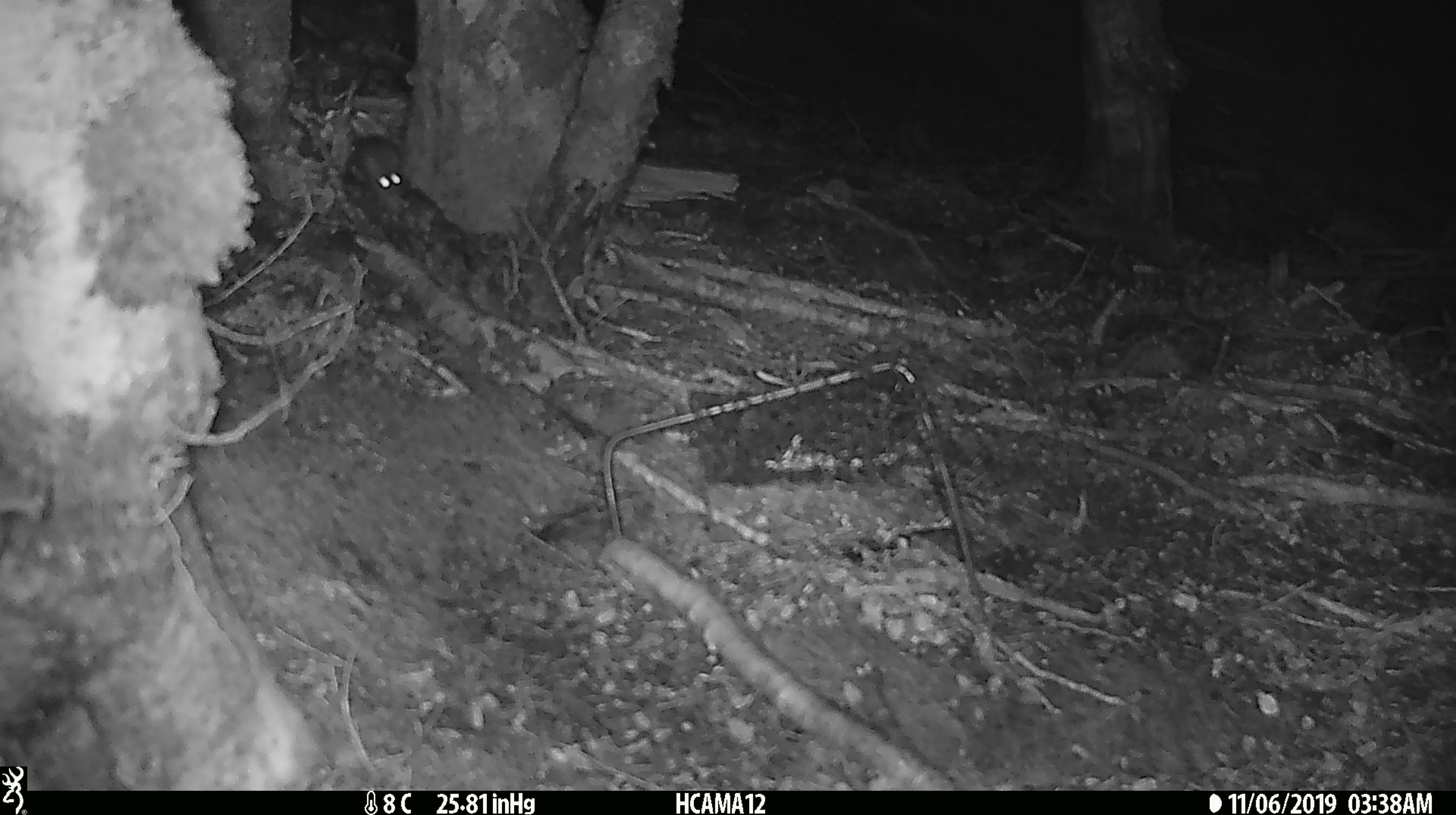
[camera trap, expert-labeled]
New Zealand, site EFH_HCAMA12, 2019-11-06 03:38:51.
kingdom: Animalia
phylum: Chordata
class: Mammalia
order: Rodentia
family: Muridae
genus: Mus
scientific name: Mus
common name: mouse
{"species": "mouse (Mus)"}